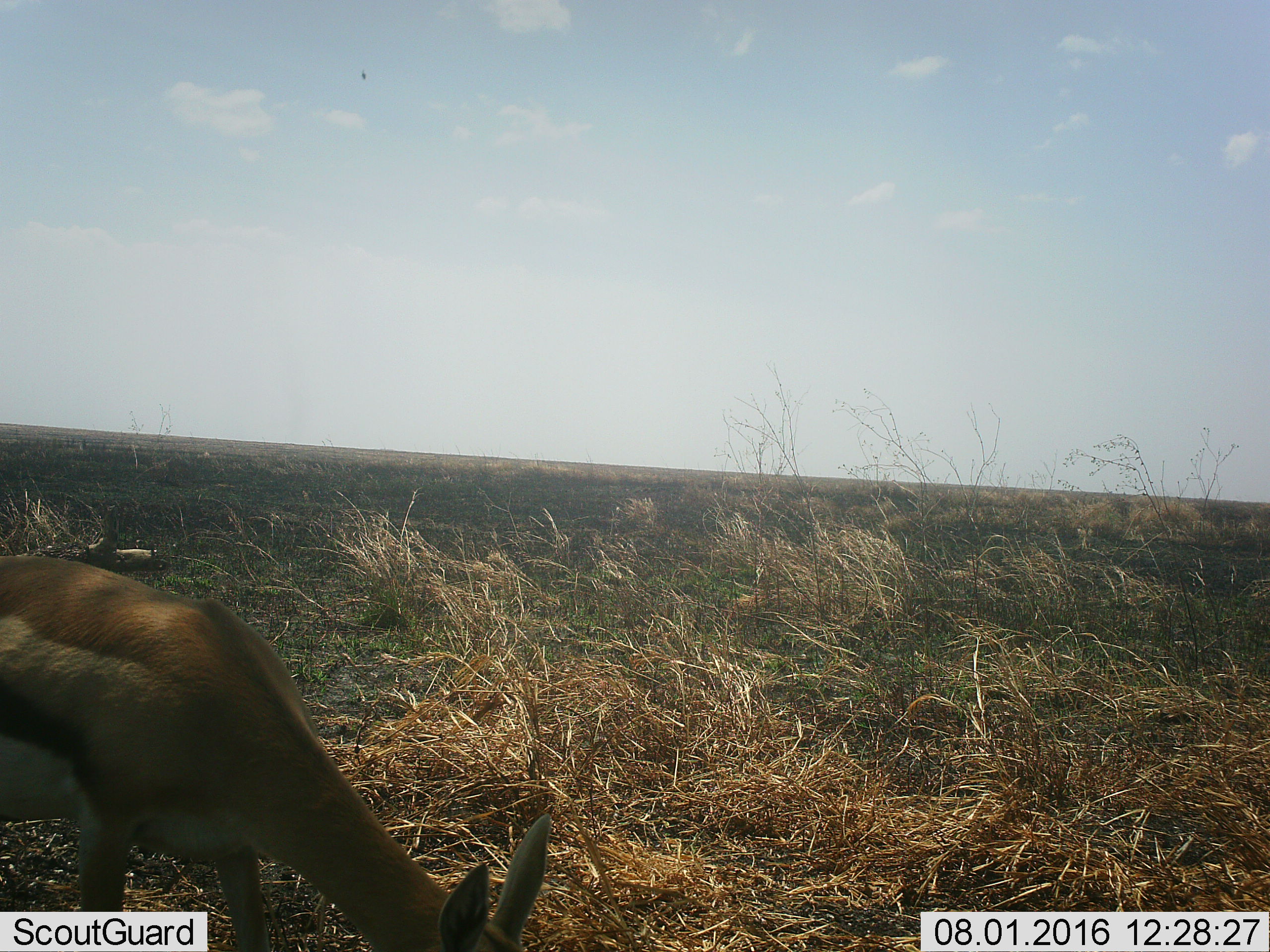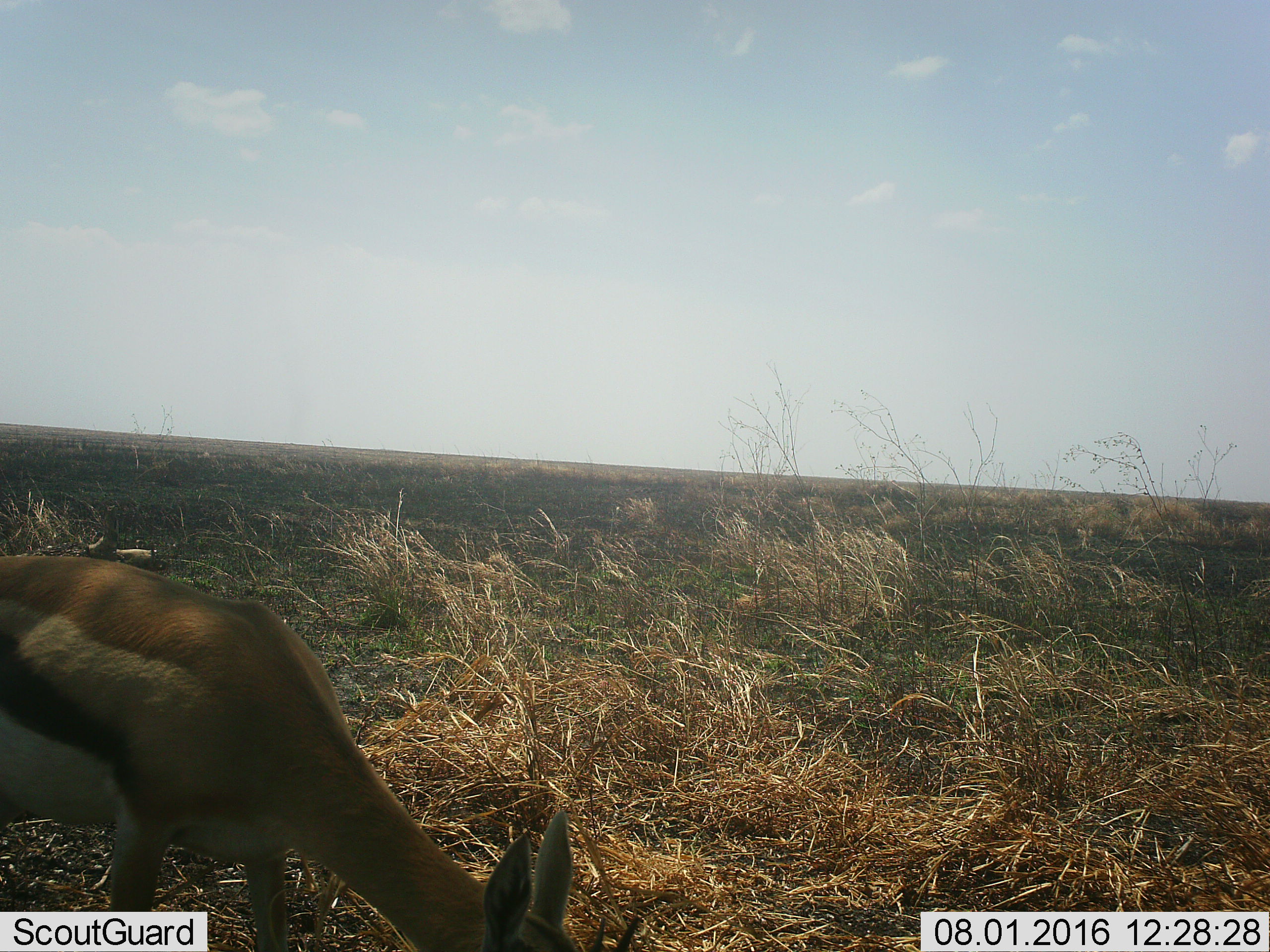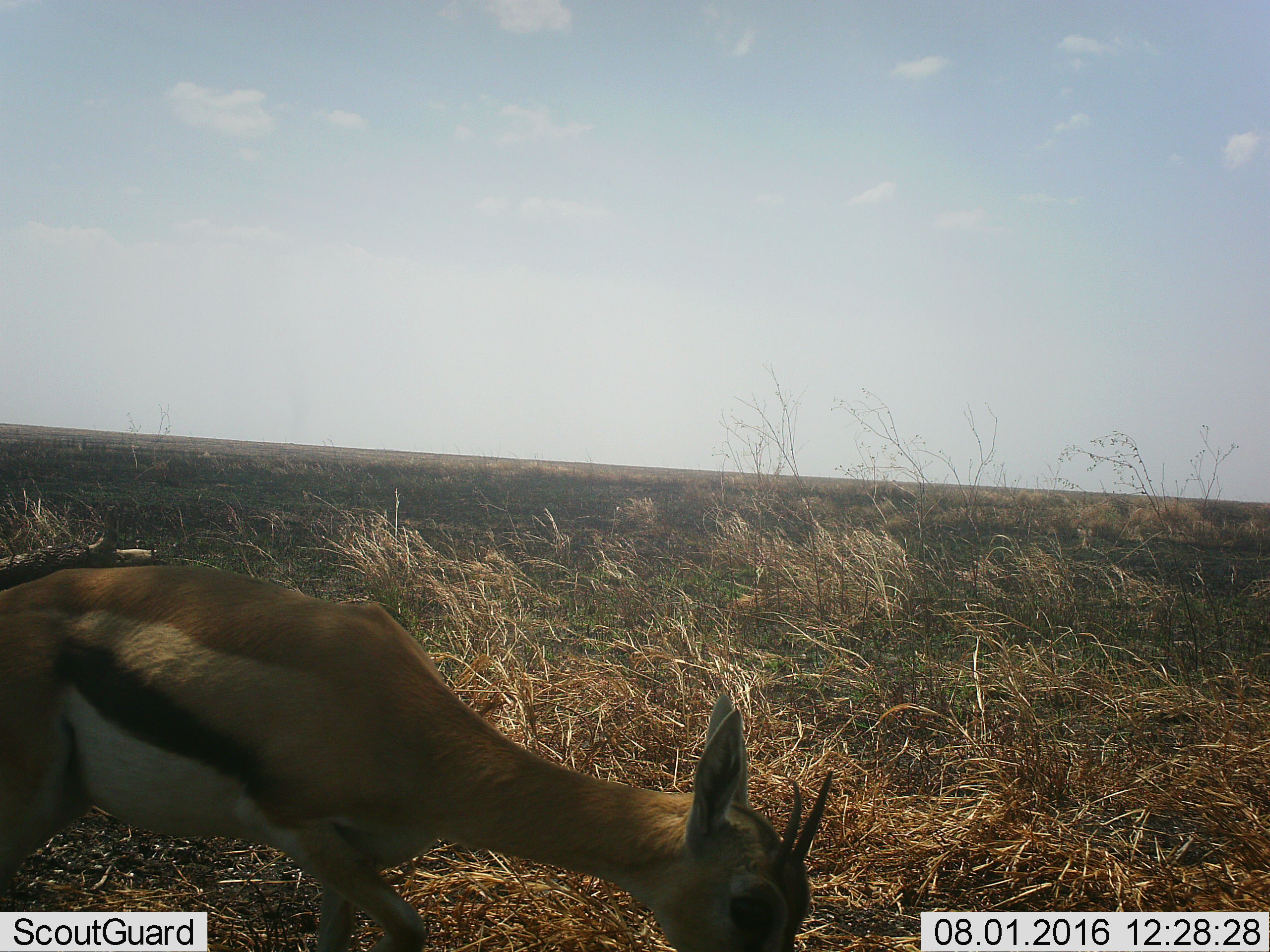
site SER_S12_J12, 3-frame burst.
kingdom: Animalia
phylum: Chordata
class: Mammalia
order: Artiodactyla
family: Bovidae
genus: Eudorcas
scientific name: Eudorcas thomsonii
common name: thomson's gazelle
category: gazellethomsons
Gazellethomsons (thomson's gazelle) (Eudorcas thomsonii), count 1. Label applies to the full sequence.